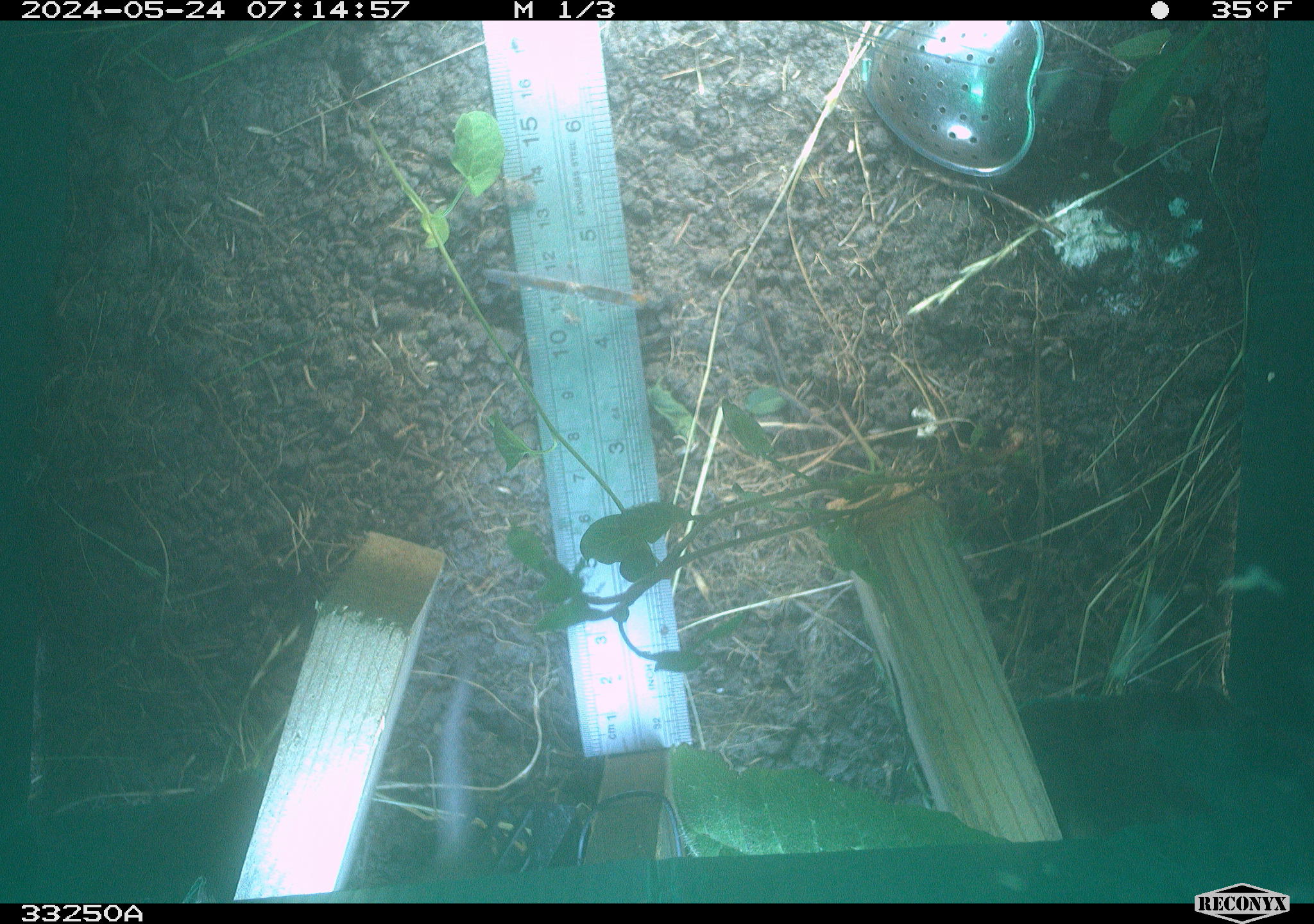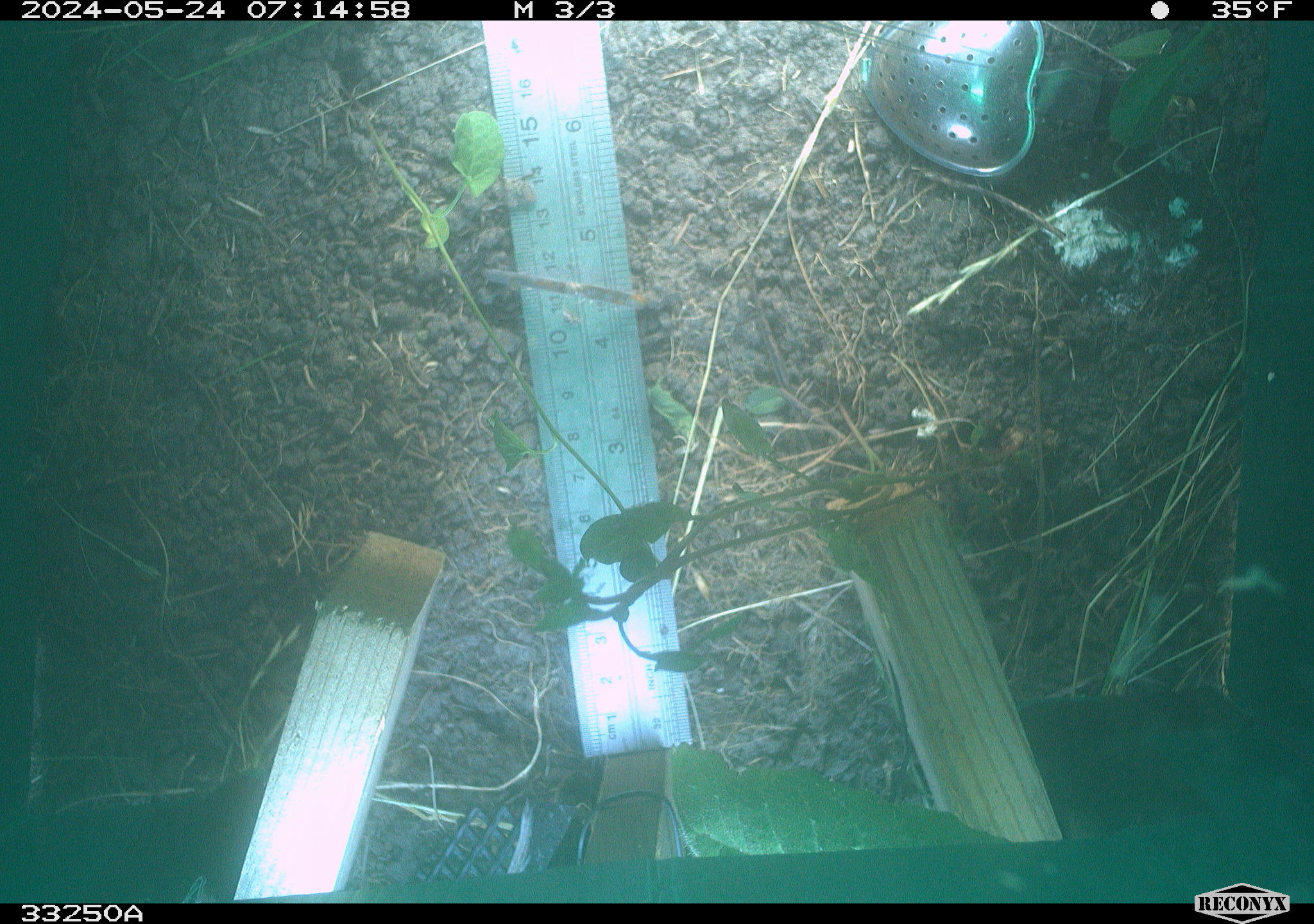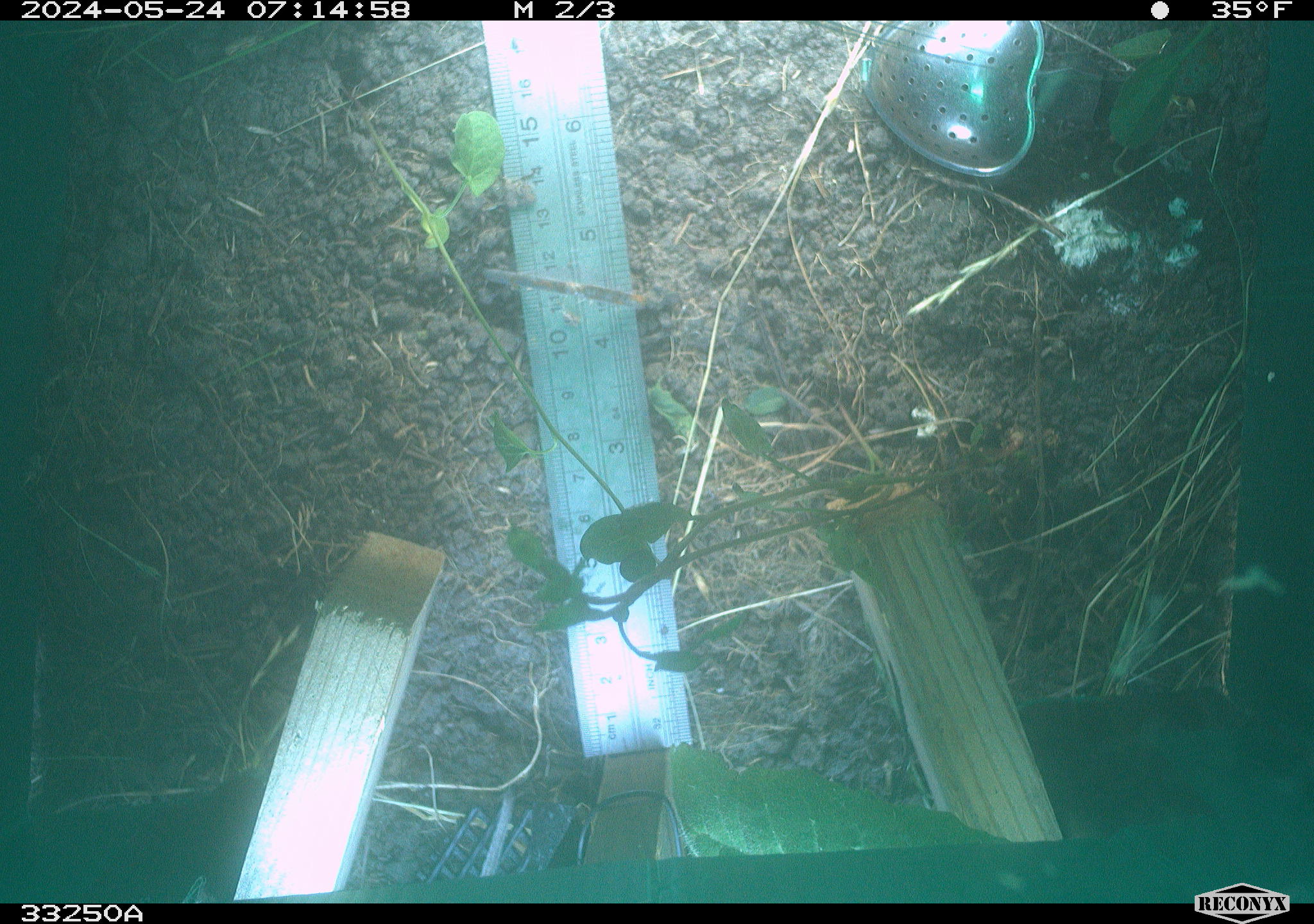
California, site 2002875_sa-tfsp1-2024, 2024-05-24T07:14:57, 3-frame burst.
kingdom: Animalia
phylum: Chordata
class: Mammalia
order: Rodentia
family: Cricetidae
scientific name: Arvicolinae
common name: voles, lemmings, and muskrats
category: arvicolinae subfamily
Arvicolinae subfamily (voles, lemmings, and muskrats) (Arvicolinae).